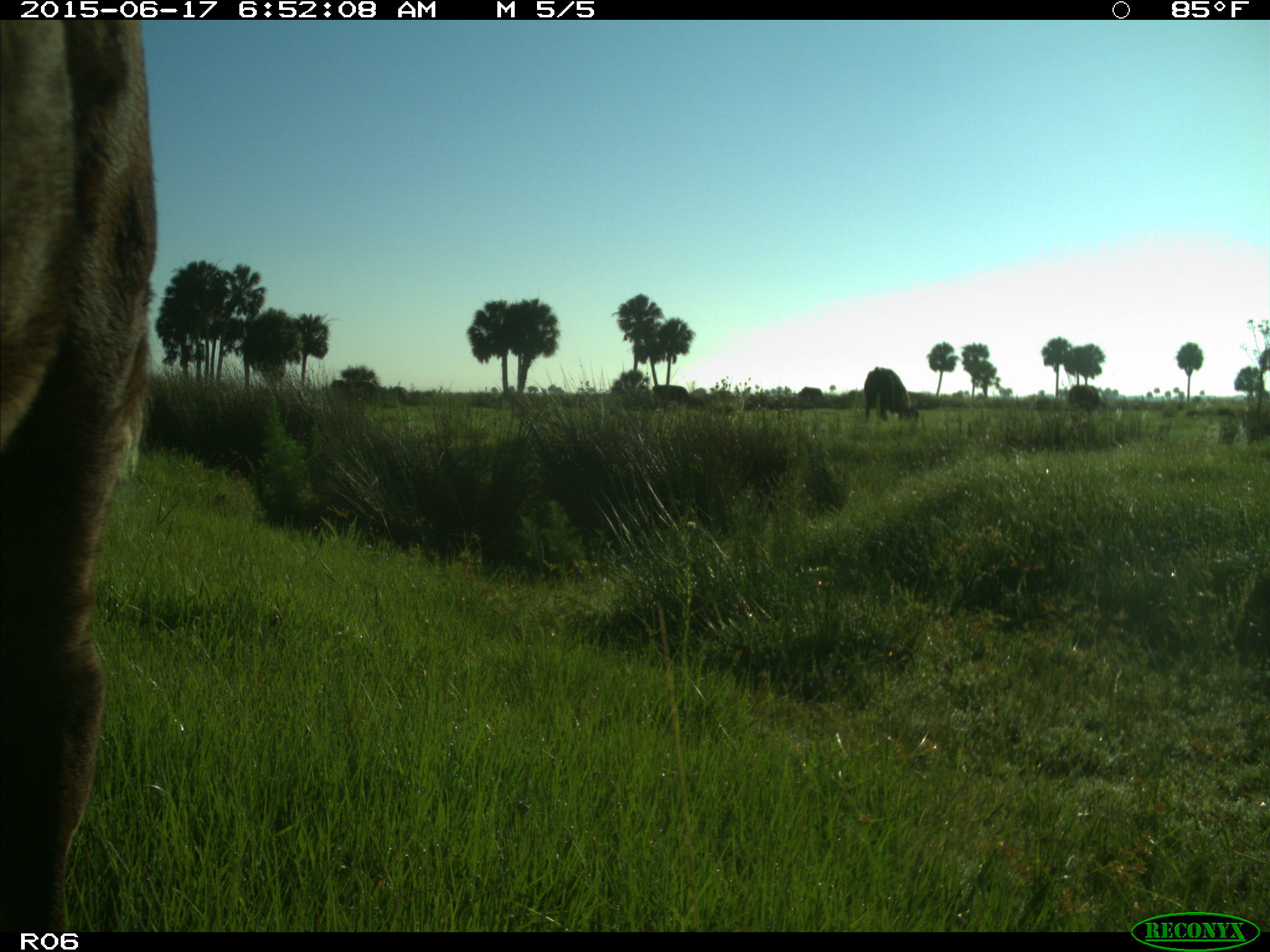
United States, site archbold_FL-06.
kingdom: Animalia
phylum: Chordata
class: Mammalia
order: Artiodactyla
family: Bovidae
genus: Bos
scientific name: Bos taurus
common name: domestic cow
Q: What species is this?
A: Bos taurus (domestic cow).